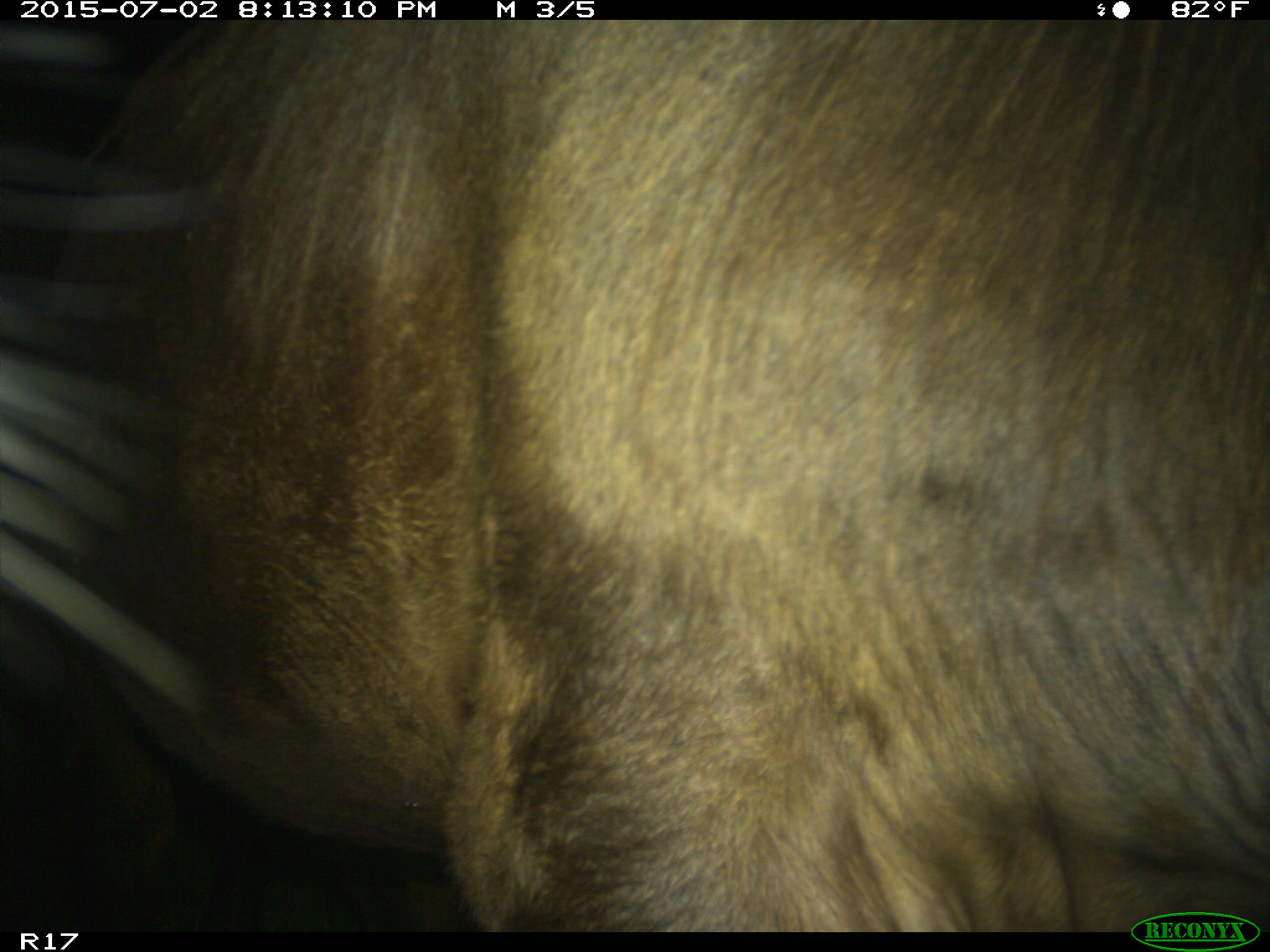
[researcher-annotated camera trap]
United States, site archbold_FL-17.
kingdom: Animalia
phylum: Chordata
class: Mammalia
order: Artiodactyla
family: Bovidae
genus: Bos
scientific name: Bos taurus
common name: domestic cow